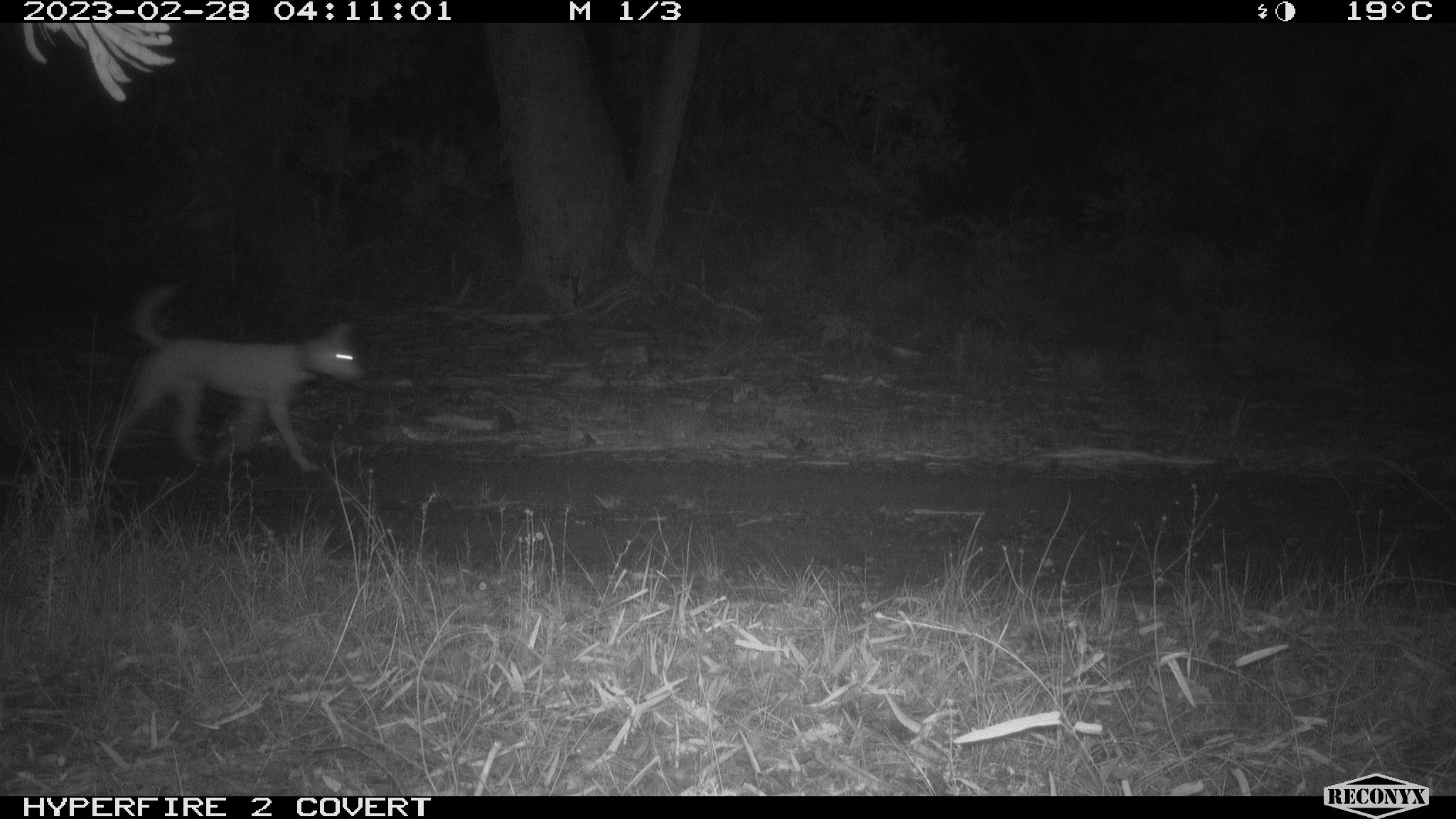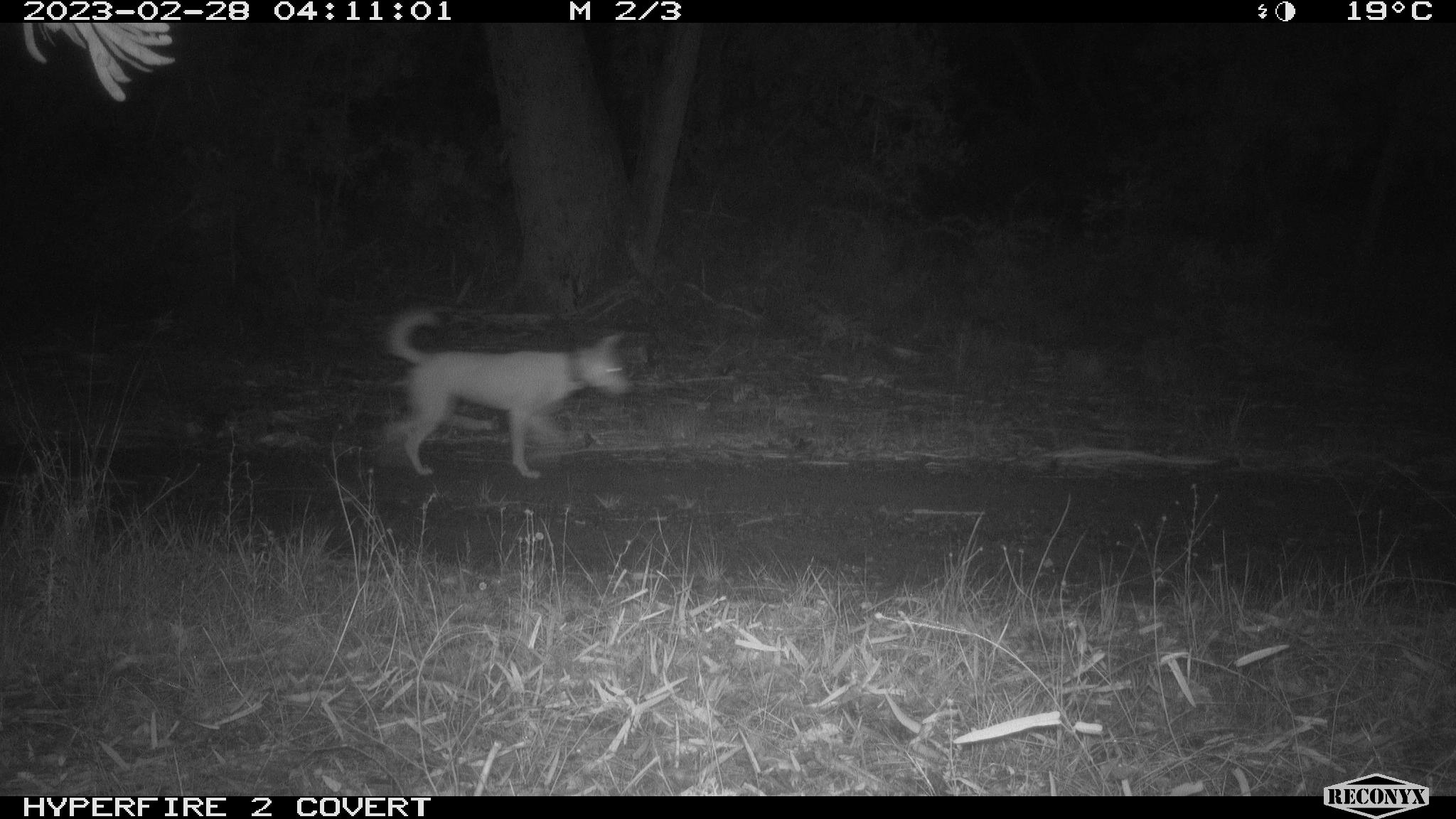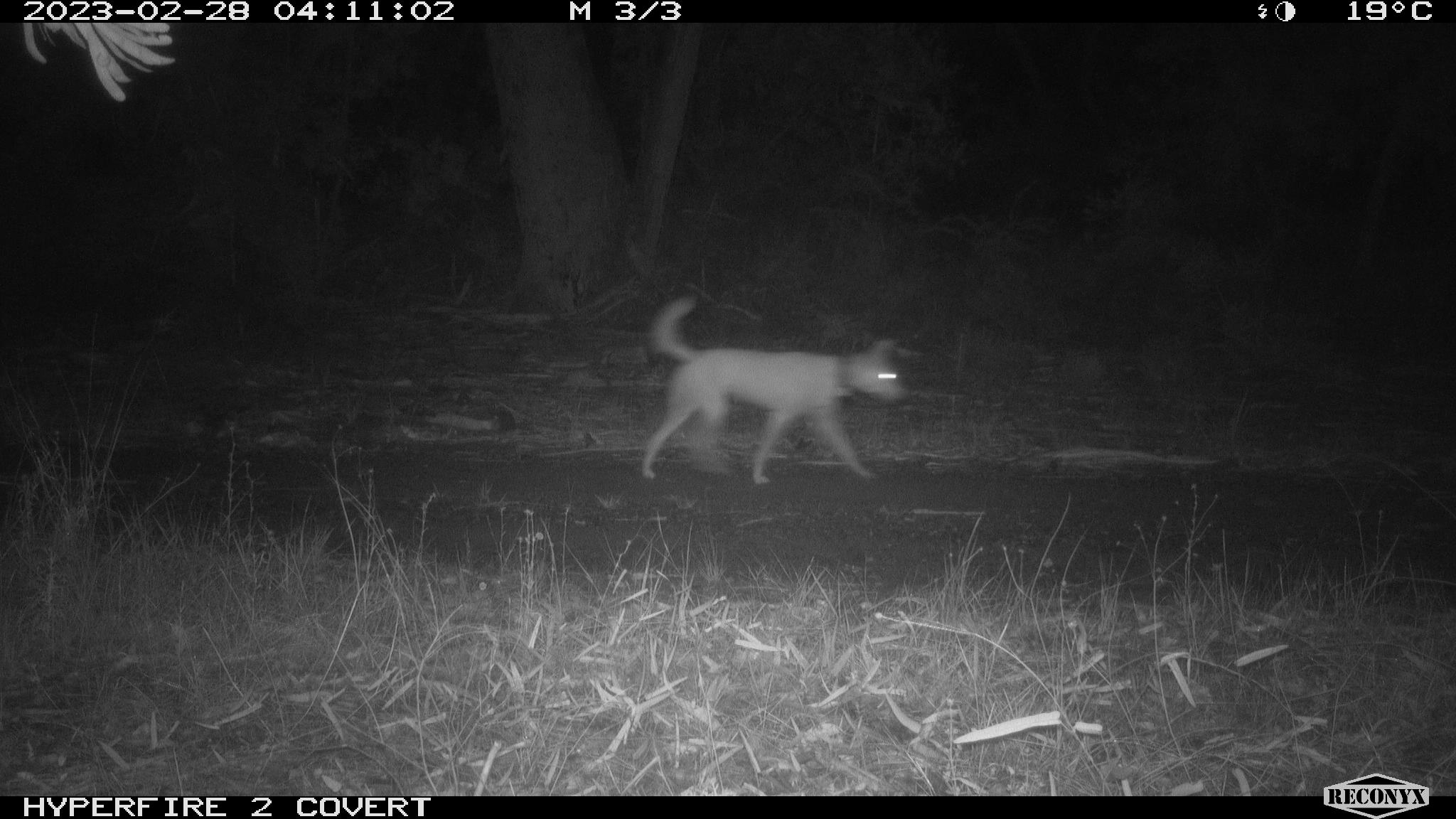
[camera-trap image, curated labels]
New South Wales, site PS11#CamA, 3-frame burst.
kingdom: Animalia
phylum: Chordata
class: Mammalia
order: Carnivora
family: Canidae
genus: Canis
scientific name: Canis familiaris dingo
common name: dingo